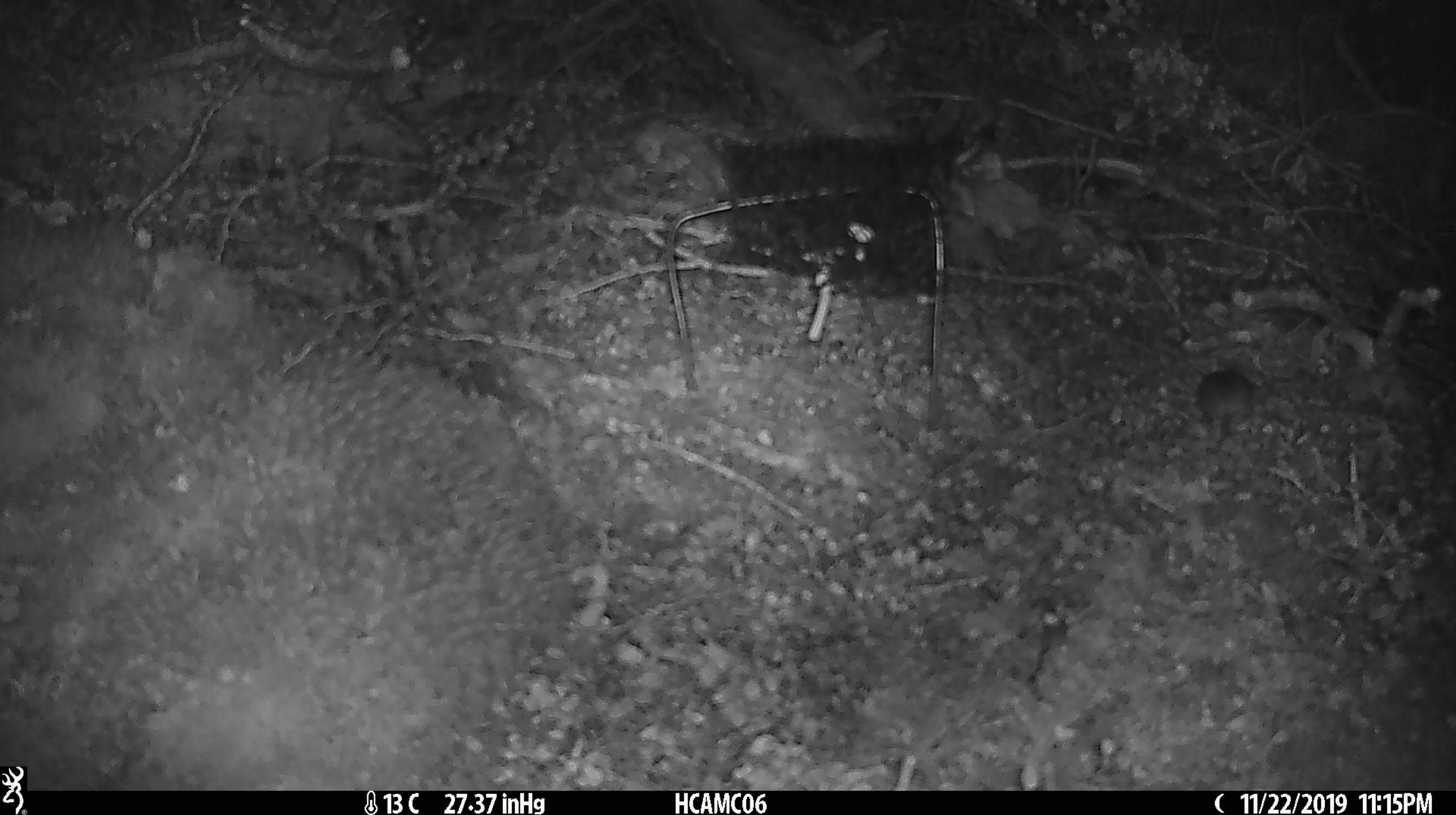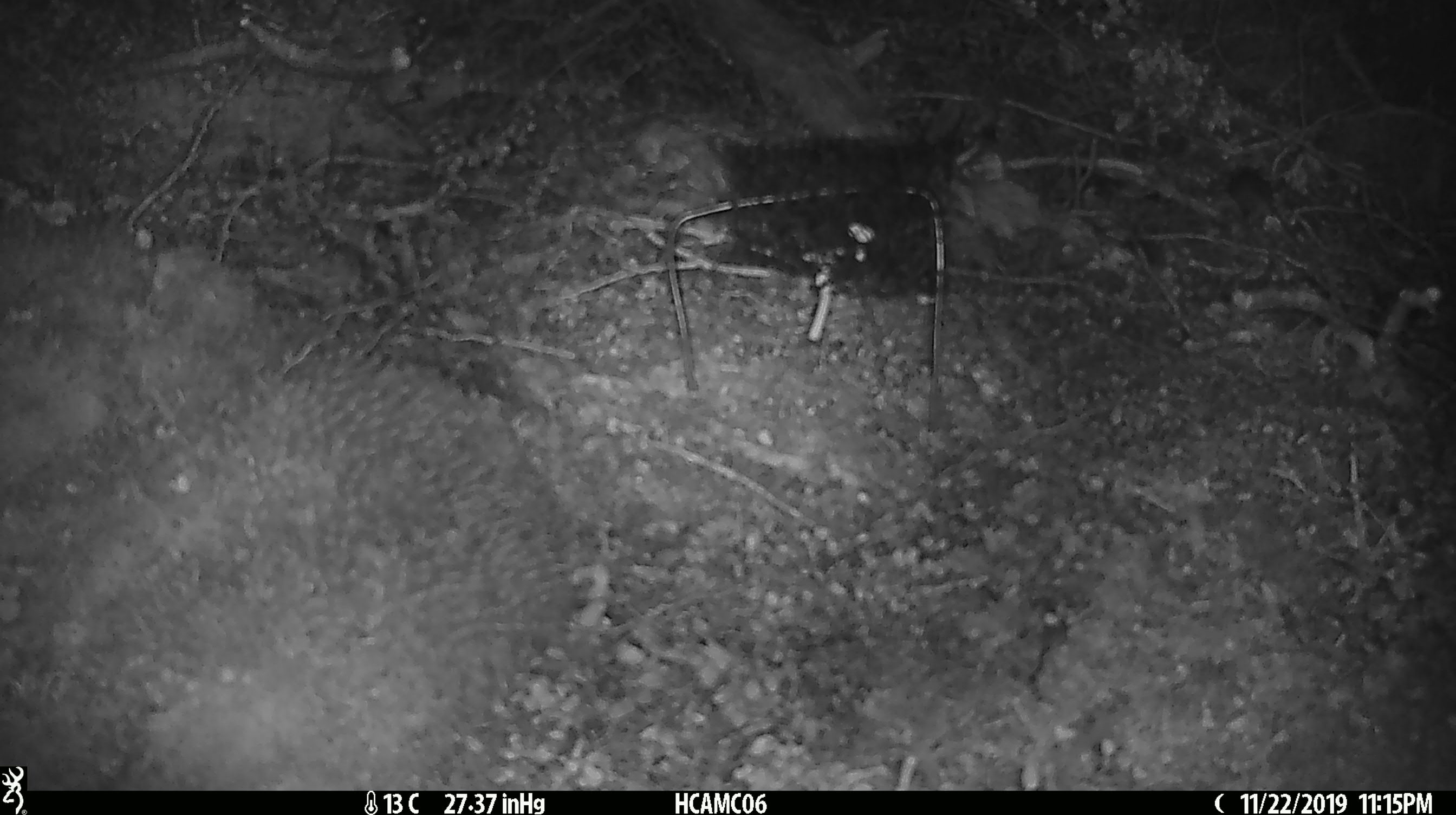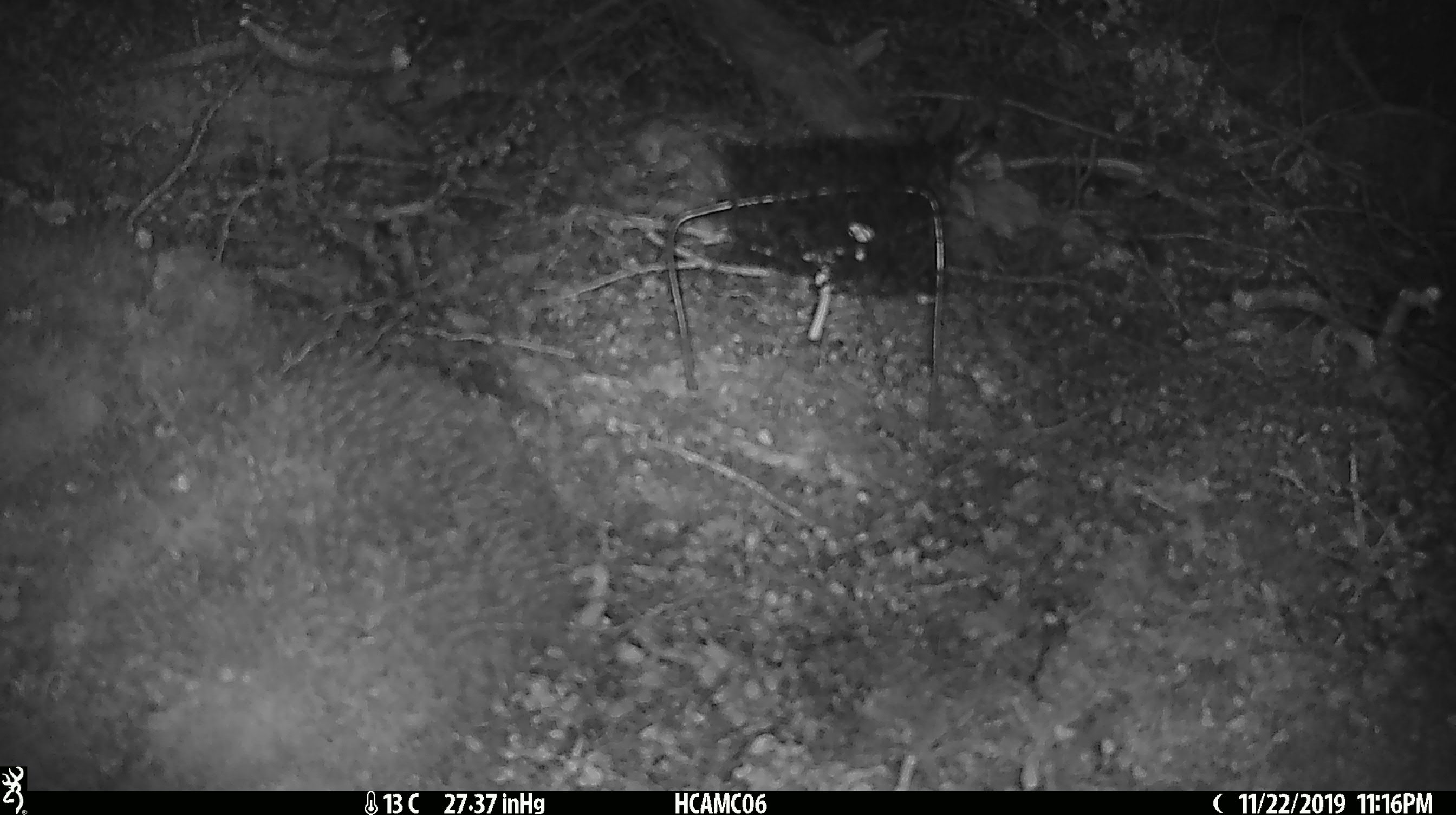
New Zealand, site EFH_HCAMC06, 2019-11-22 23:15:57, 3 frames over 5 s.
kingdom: Animalia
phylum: Chordata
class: Mammalia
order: Rodentia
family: Muridae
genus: Mus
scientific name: Mus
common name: mouse